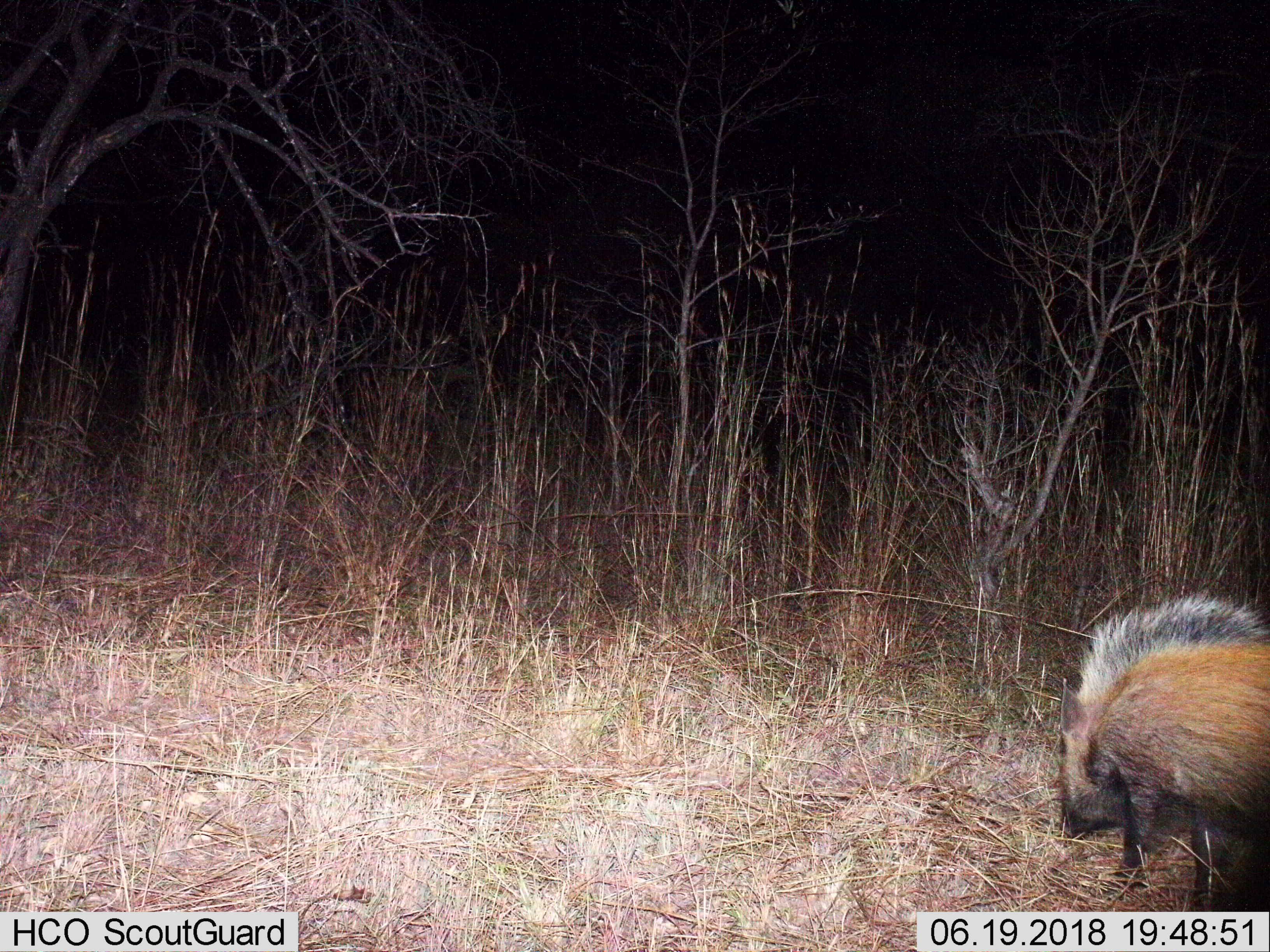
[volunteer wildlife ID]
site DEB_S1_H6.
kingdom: Animalia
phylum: Chordata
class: Mammalia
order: Artiodactyla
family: Suidae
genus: Potamochoerus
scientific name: Potamochoerus larvatus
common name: bushpig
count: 1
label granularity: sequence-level